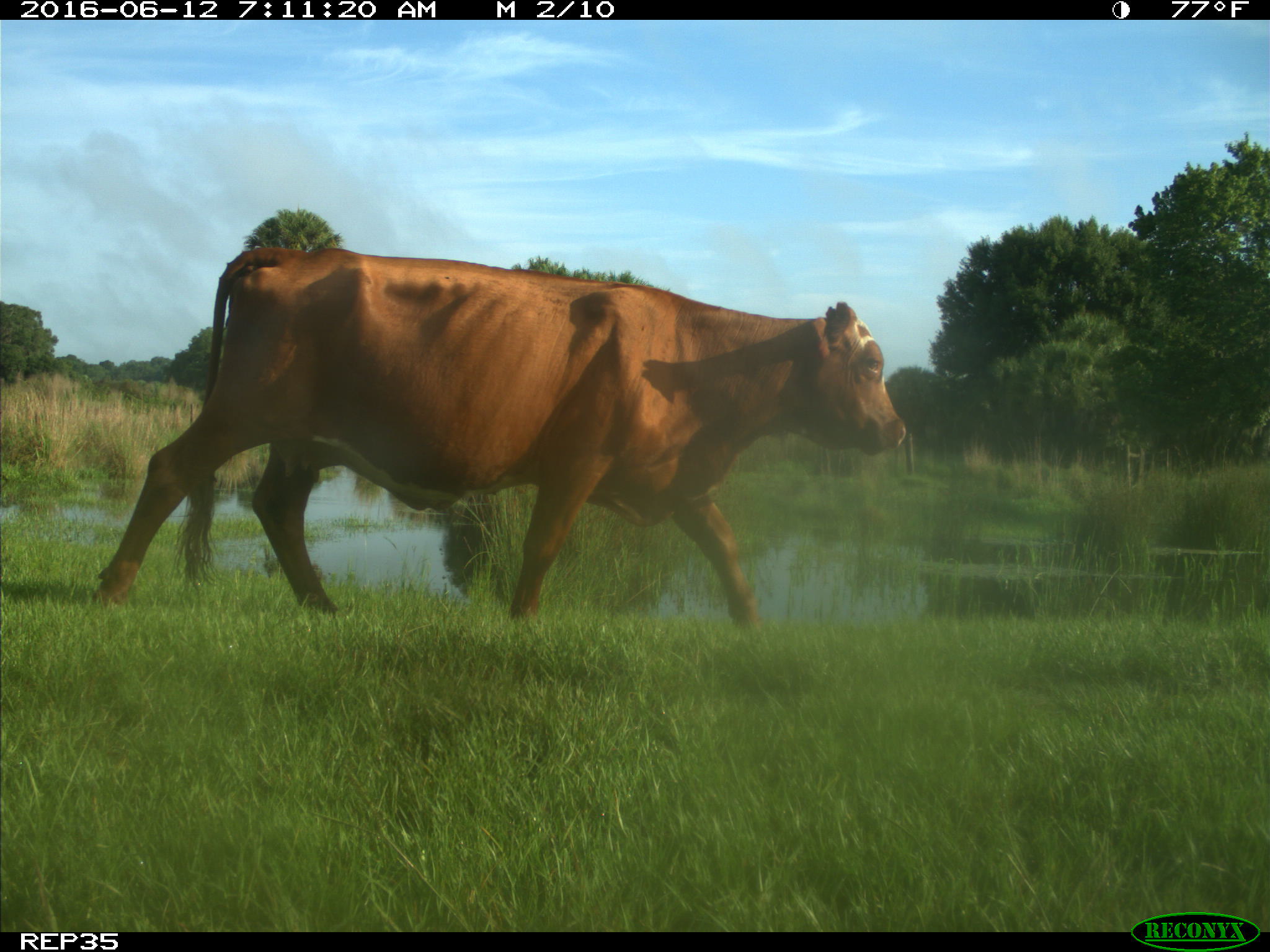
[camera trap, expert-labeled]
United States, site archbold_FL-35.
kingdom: Animalia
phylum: Chordata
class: Mammalia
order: Artiodactyla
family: Bovidae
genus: Bos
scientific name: Bos taurus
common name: domestic cow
Bos taurus (domestic cow).